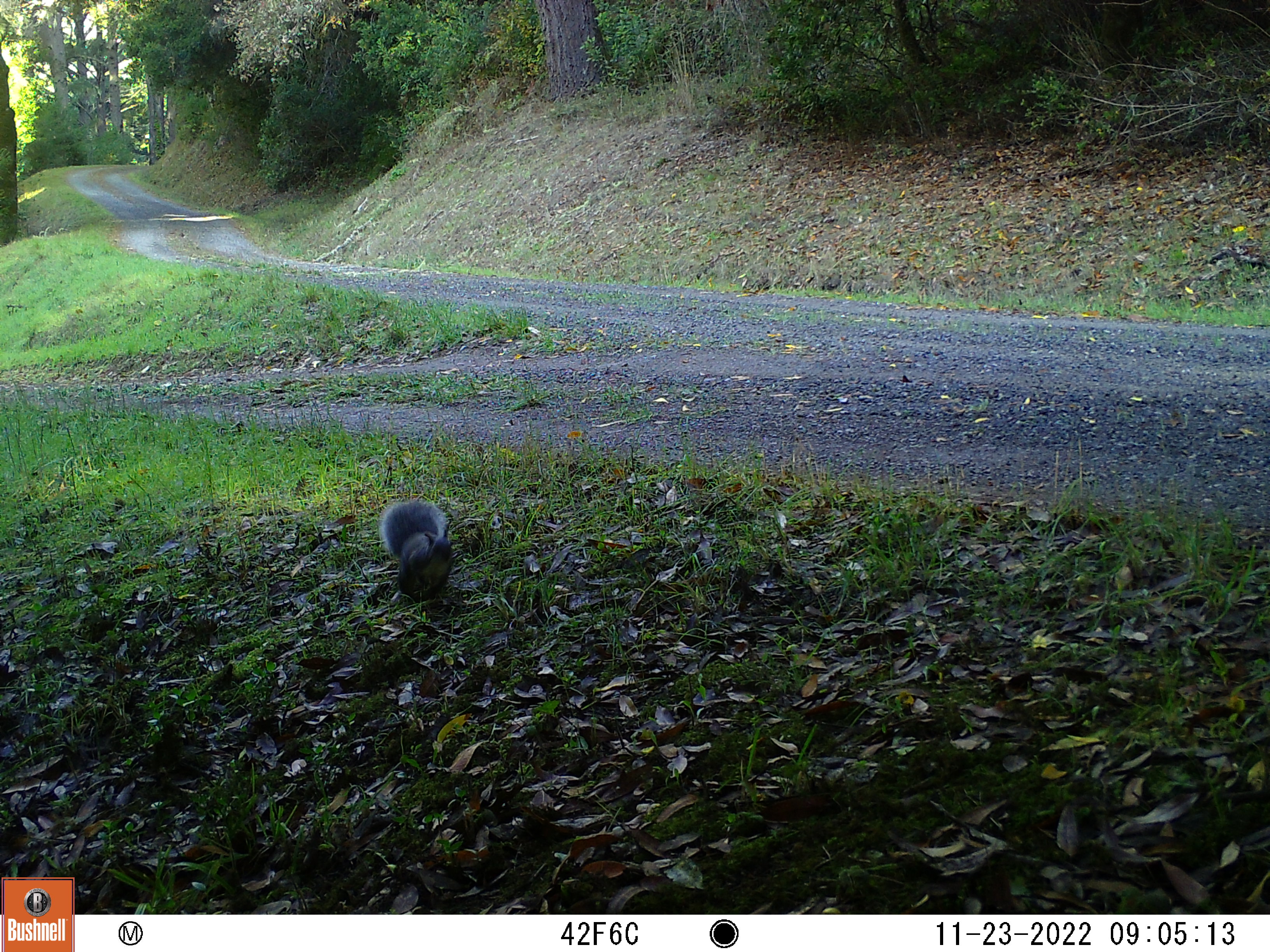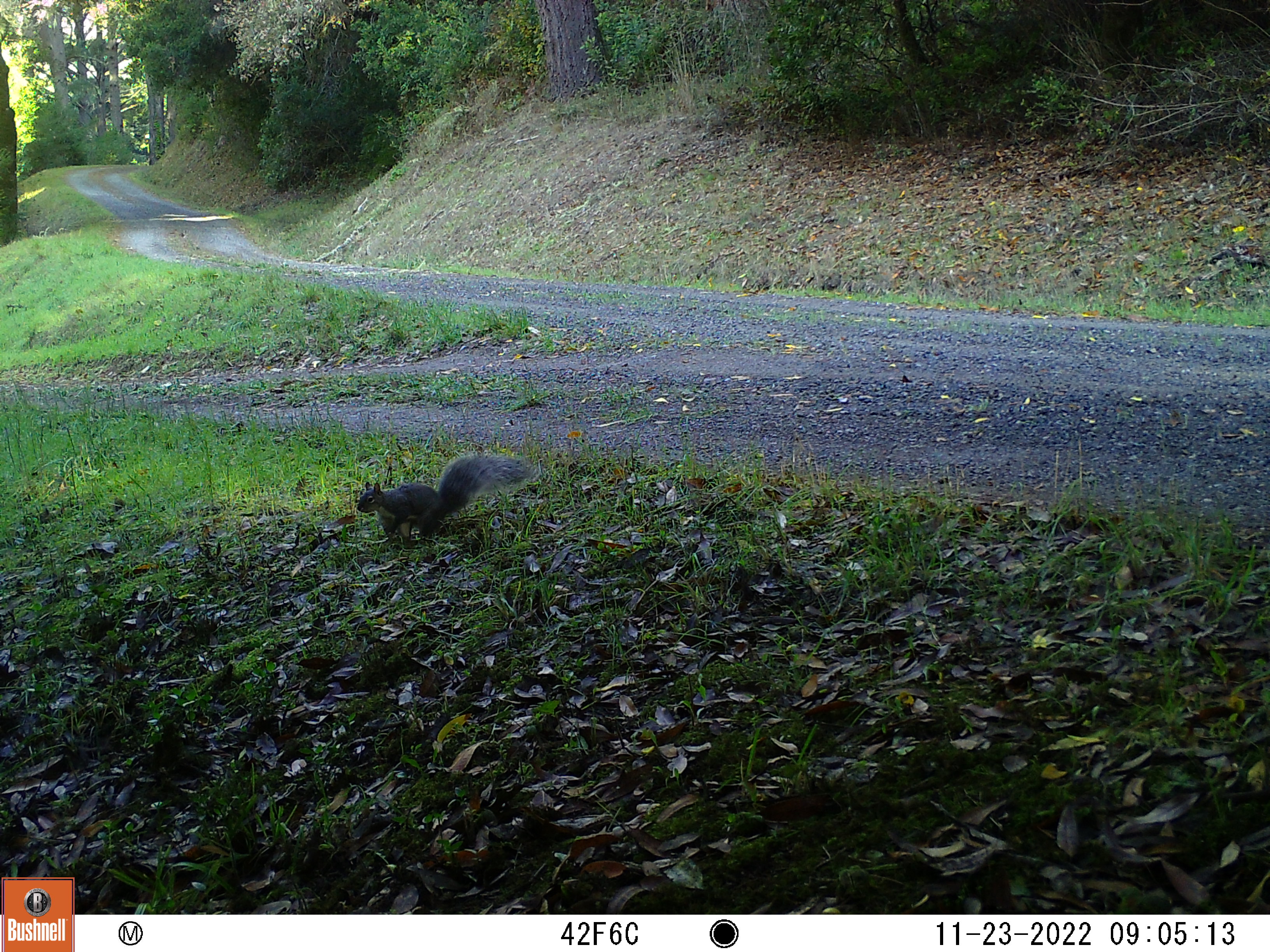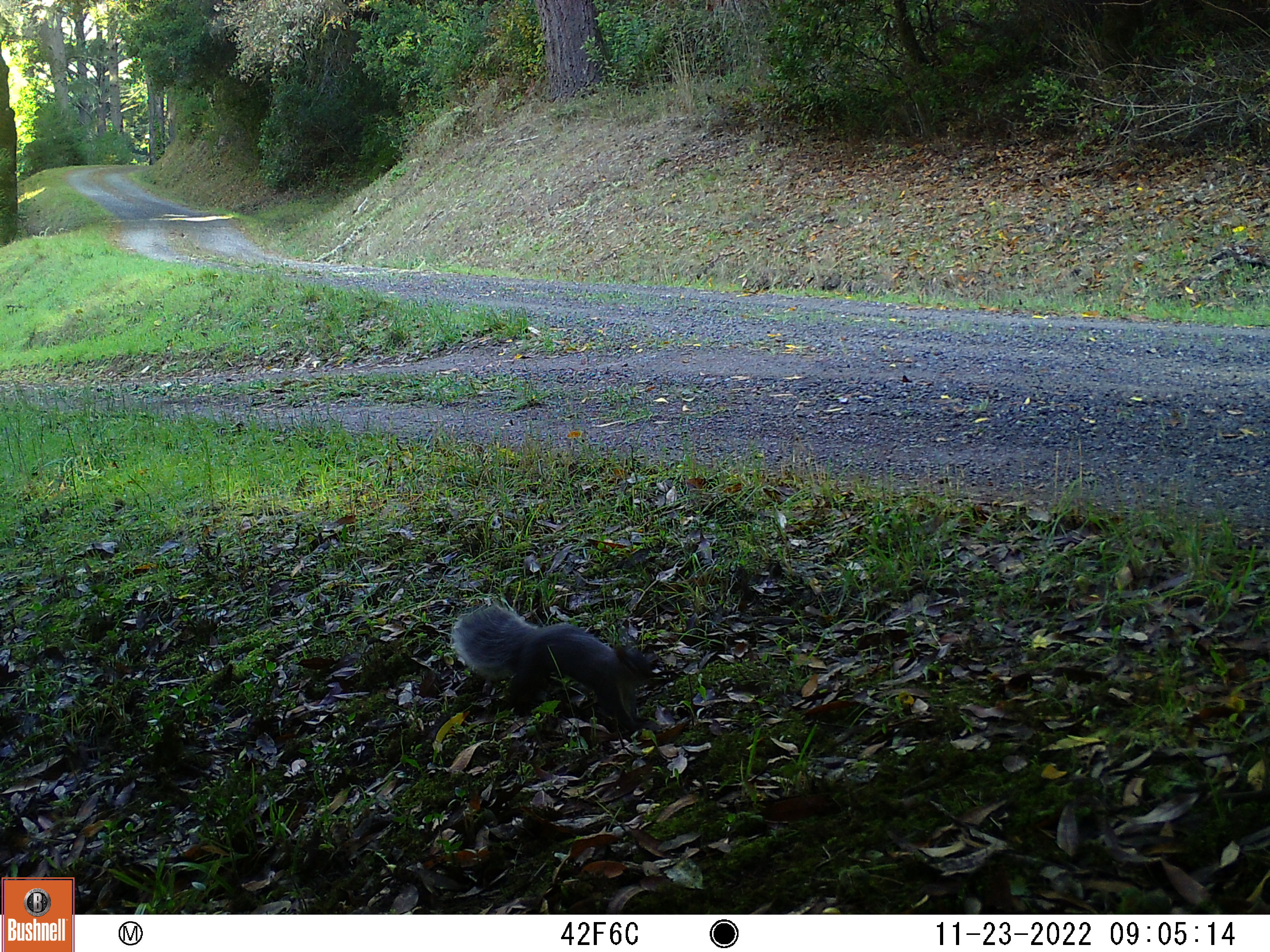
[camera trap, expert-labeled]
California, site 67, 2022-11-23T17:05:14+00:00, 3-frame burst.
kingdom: Animalia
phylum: Chordata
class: Mammalia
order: Rodentia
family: Sciuridae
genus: Sciurus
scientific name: Sciurus griseus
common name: western gray squirrel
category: western grey squirrel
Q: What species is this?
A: Western grey squirrel (western gray squirrel) (Sciurus griseus).